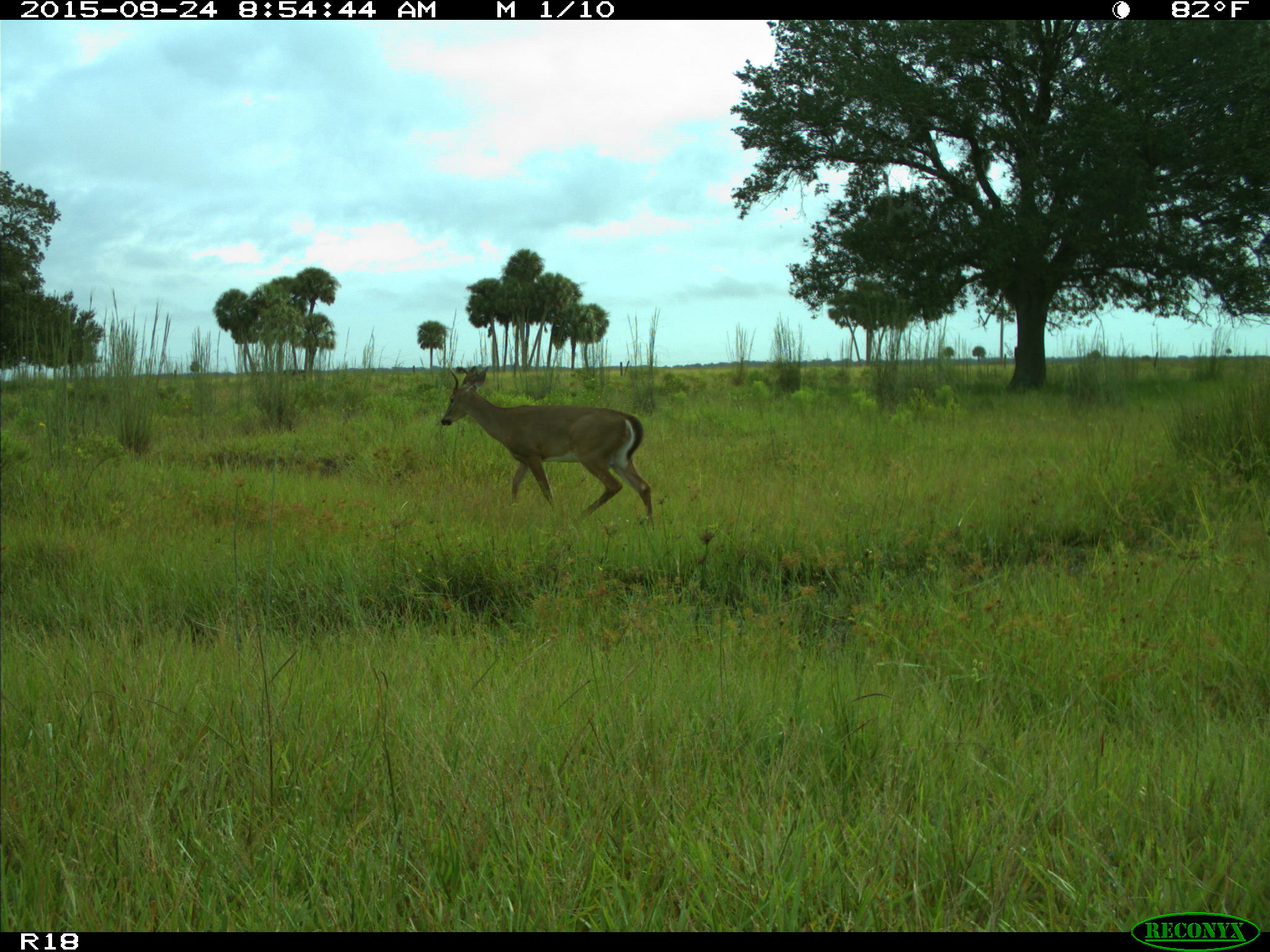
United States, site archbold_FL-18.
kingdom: Animalia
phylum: Chordata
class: Mammalia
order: Artiodactyla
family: Cervidae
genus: Odocoileus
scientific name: Odocoileus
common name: deer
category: unidentified deer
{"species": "unidentified deer (deer) (Odocoileus)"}